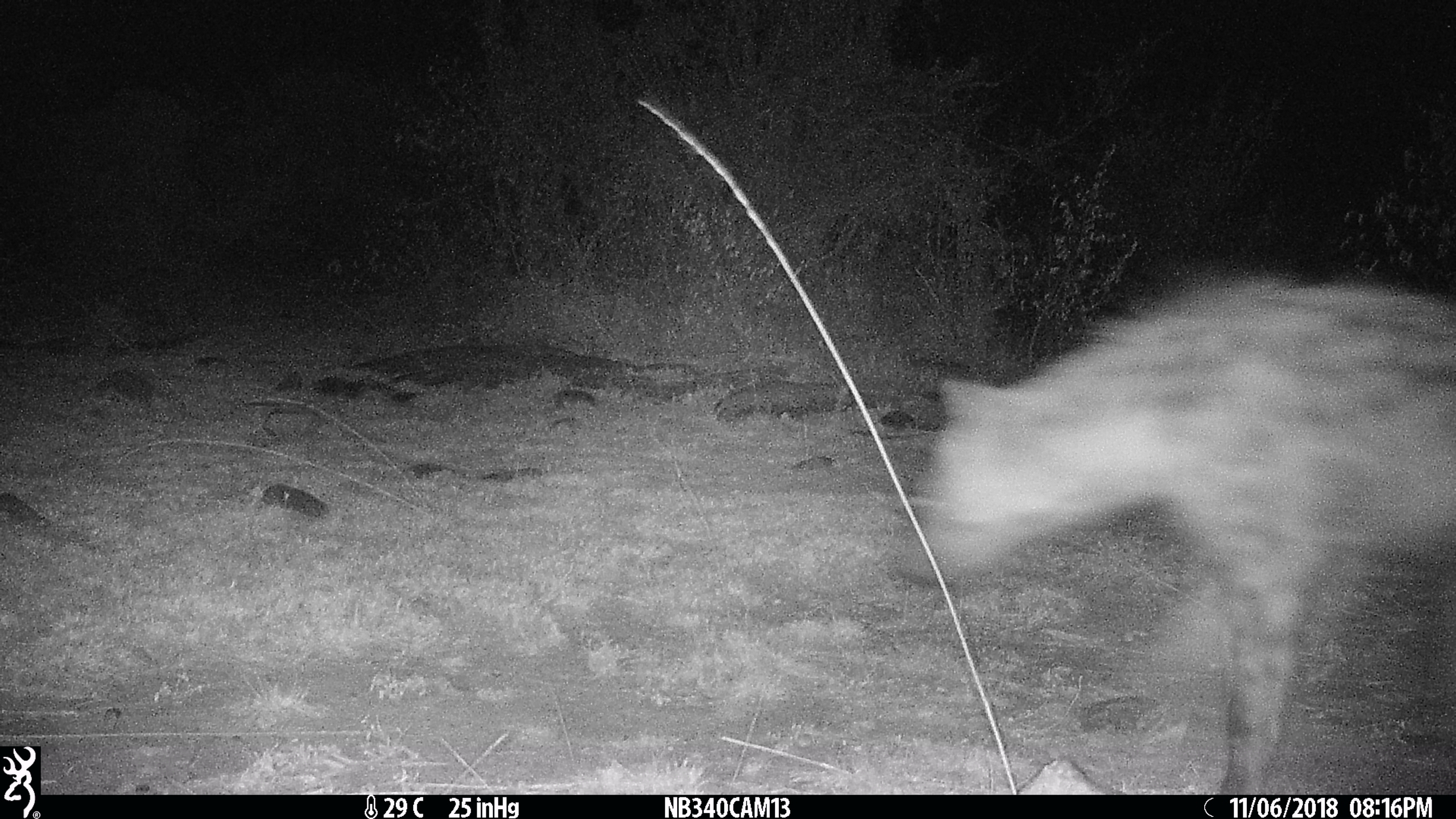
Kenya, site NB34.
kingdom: Animalia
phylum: Chordata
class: Mammalia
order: Carnivora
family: Hyaenidae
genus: Crocuta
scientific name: Crocuta crocuta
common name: spotted hyena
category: hyena spotted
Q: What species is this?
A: Hyena spotted (spotted hyena) (Crocuta crocuta).